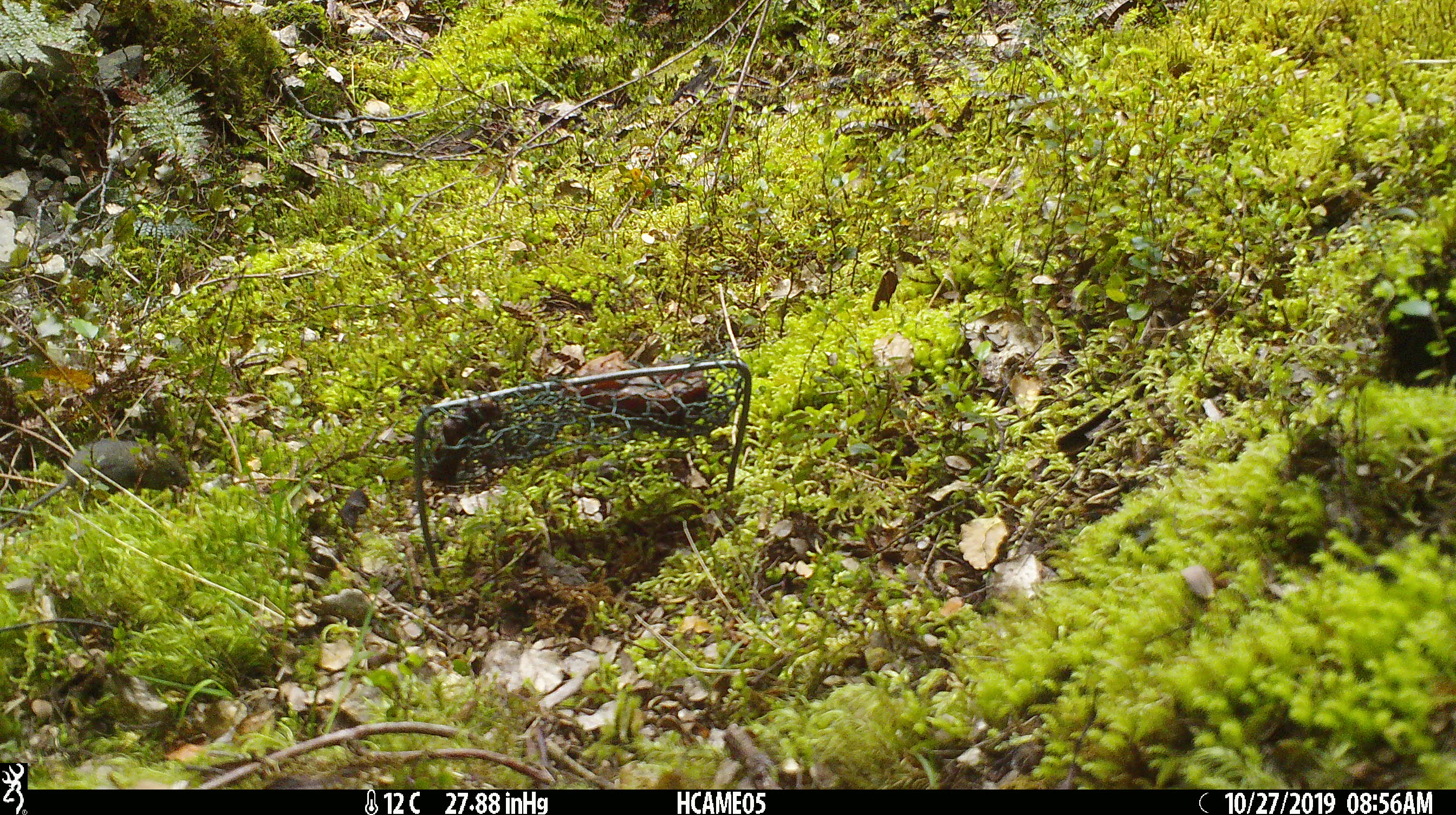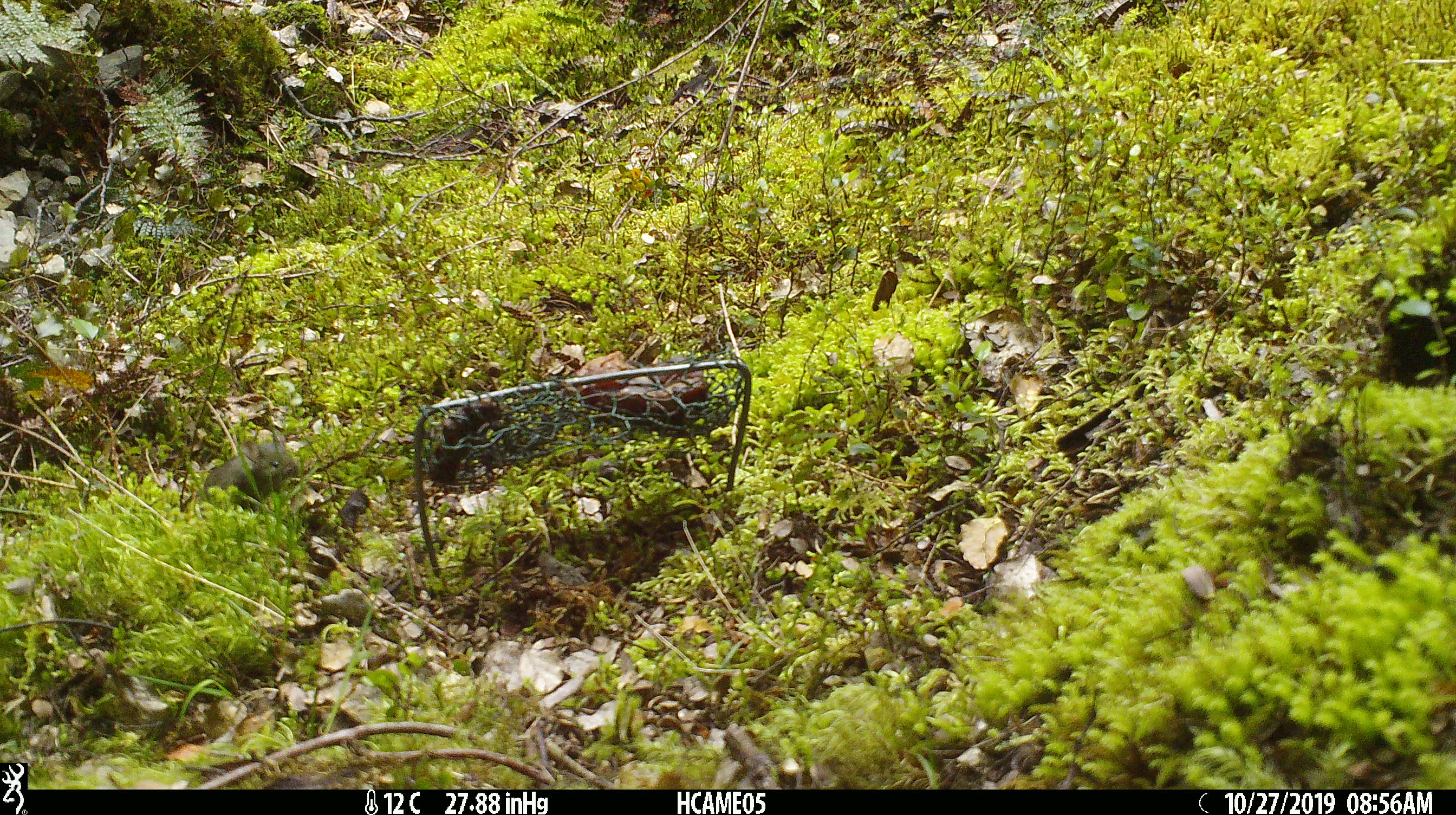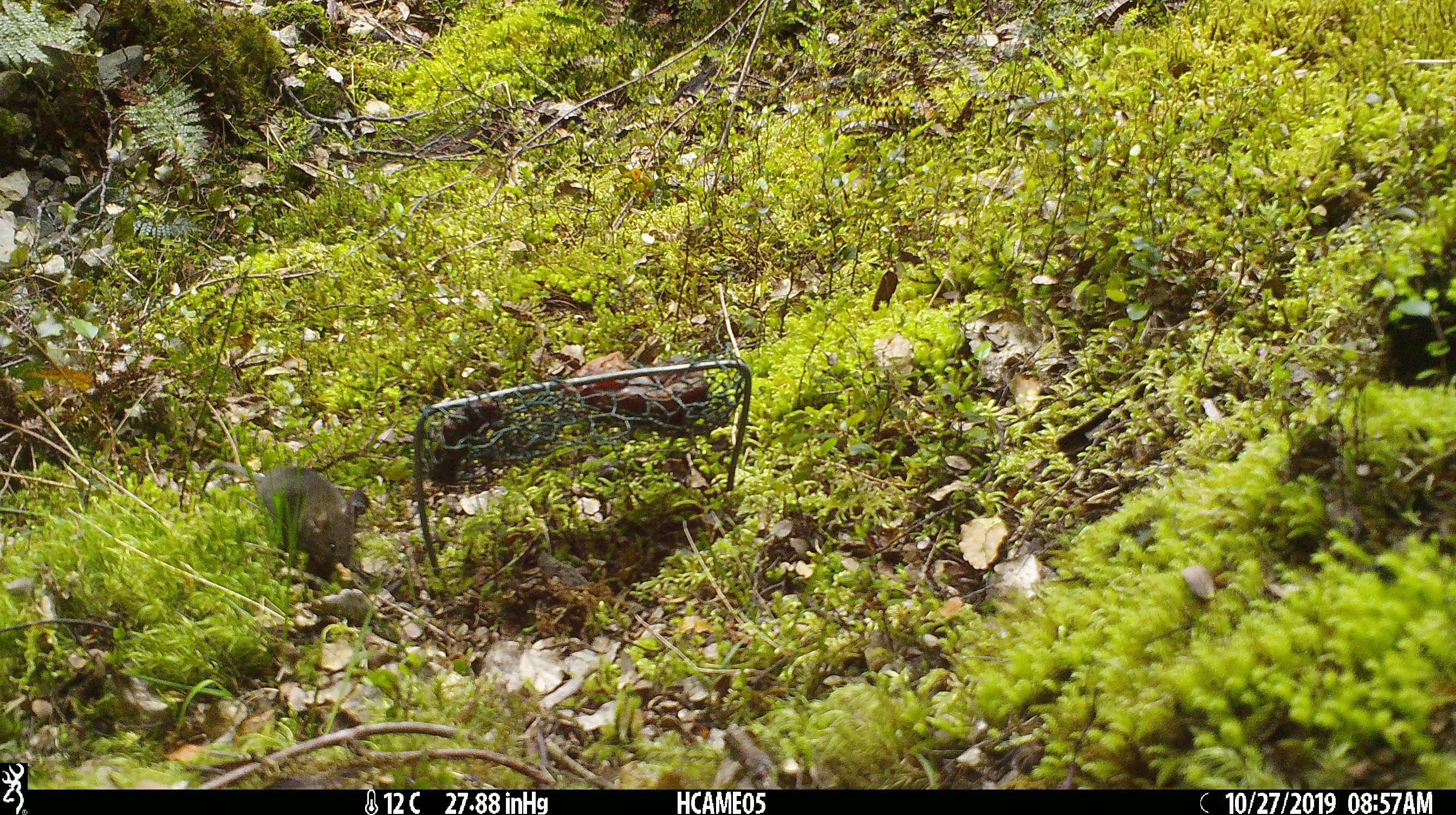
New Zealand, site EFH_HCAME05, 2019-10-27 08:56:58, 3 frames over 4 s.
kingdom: Animalia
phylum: Chordata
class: Mammalia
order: Rodentia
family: Muridae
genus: Mus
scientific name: Mus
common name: mouse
Mouse (Mus).